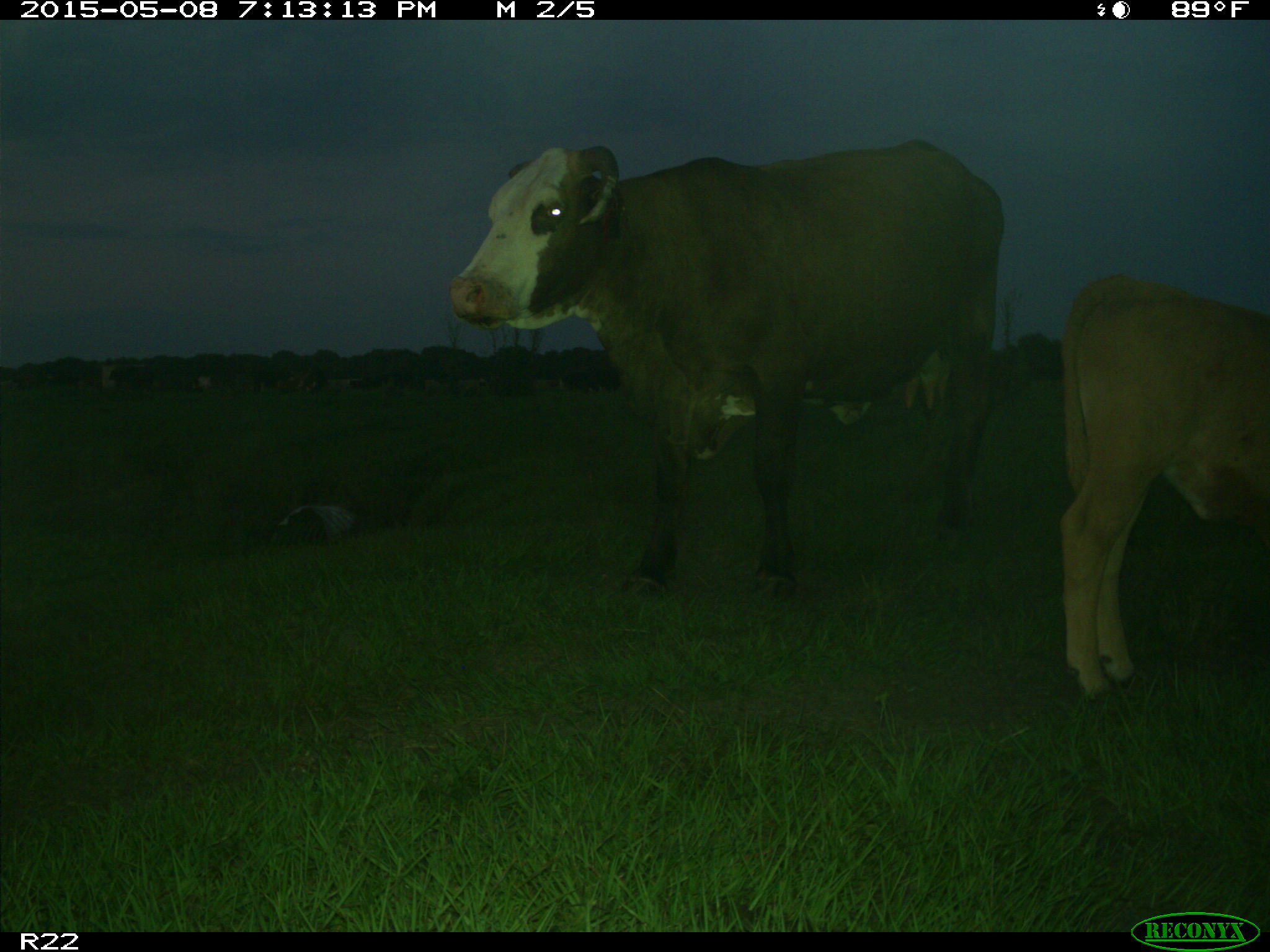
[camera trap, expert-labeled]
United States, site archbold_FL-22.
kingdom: Animalia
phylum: Chordata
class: Mammalia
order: Artiodactyla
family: Bovidae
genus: Bos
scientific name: Bos taurus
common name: domestic cow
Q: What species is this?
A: Bos taurus (domestic cow).